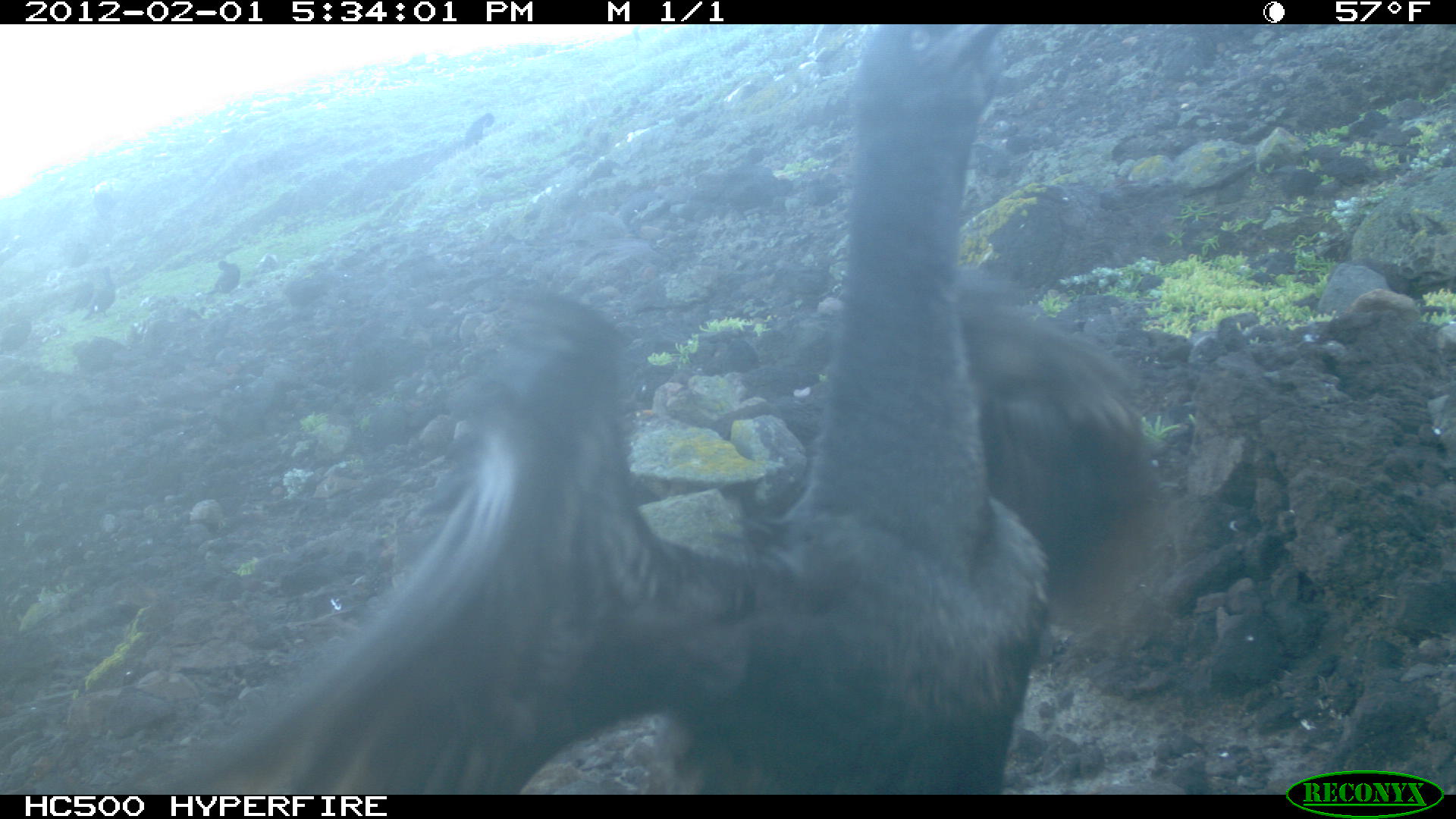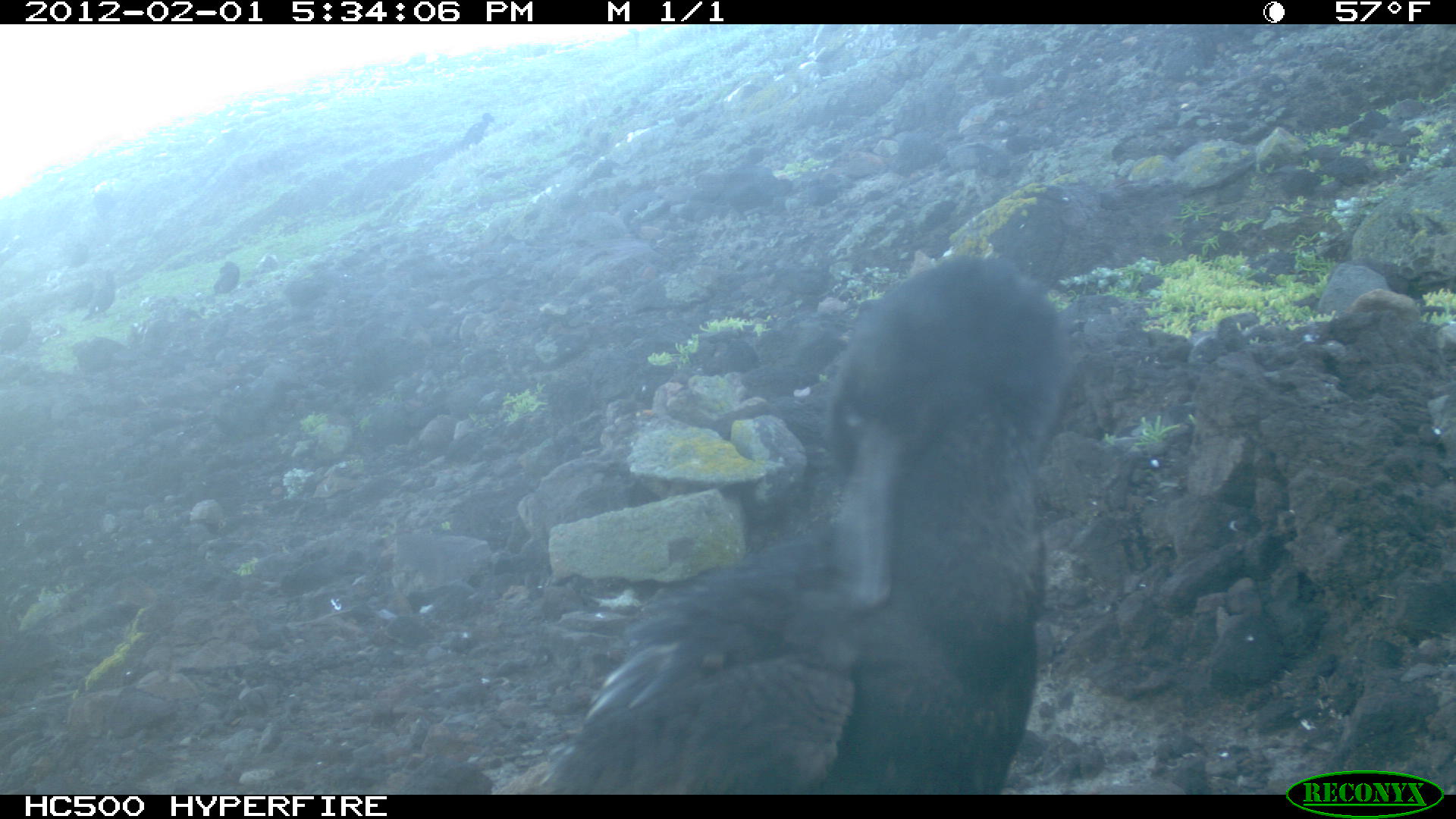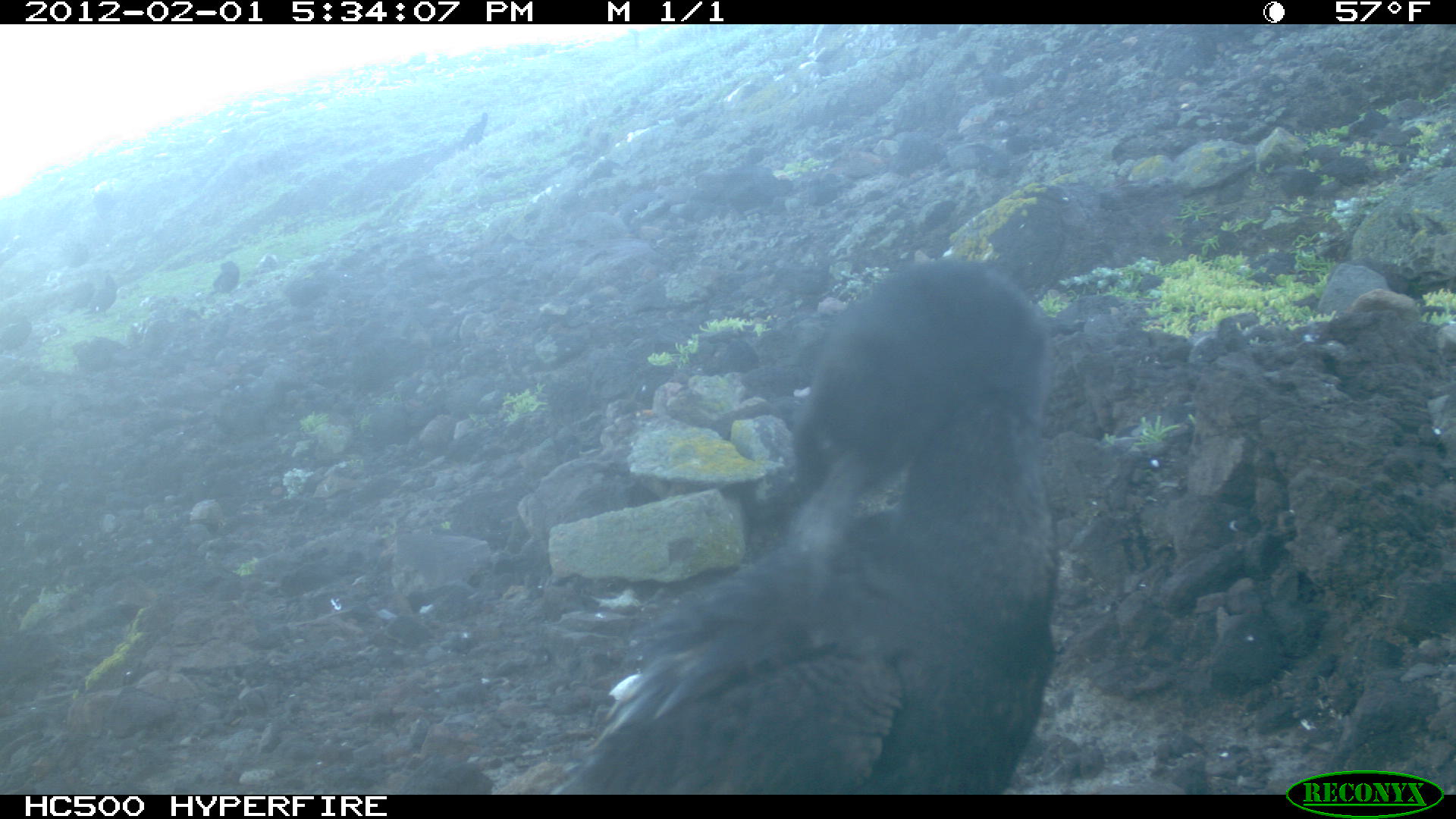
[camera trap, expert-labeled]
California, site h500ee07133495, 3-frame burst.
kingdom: Animalia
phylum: Chordata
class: Aves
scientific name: Aves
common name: bird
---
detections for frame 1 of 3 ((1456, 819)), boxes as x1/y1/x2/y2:
bird: 160/24/1163/795; 78/266/115/322; 200/259/239/295; 463/112/494/146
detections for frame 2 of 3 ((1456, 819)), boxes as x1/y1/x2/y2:
bird: 526/250/1076/795; 83/268/115/320; 458/112/494/150; 212/261/238/294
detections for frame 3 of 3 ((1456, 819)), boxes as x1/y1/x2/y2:
bird: 551/257/1052/793; 79/274/118/321; 204/260/240/297; 459/111/488/152; 0/316/32/351